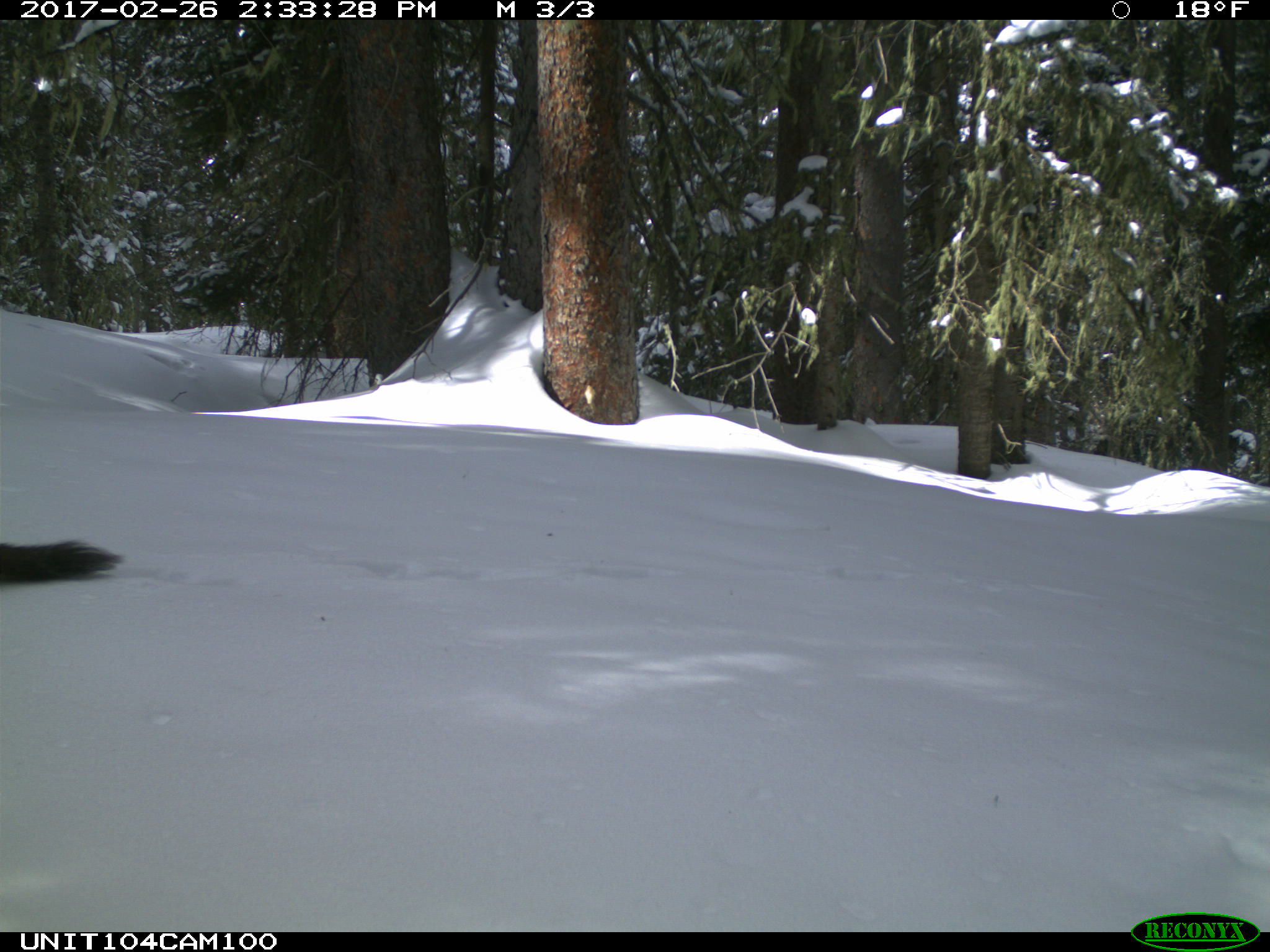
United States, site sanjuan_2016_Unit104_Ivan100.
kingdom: Animalia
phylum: Chordata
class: Mammalia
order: Carnivora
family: Mustelidae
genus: Martes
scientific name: Martes americana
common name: american marten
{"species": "Martes americana (american marten)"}